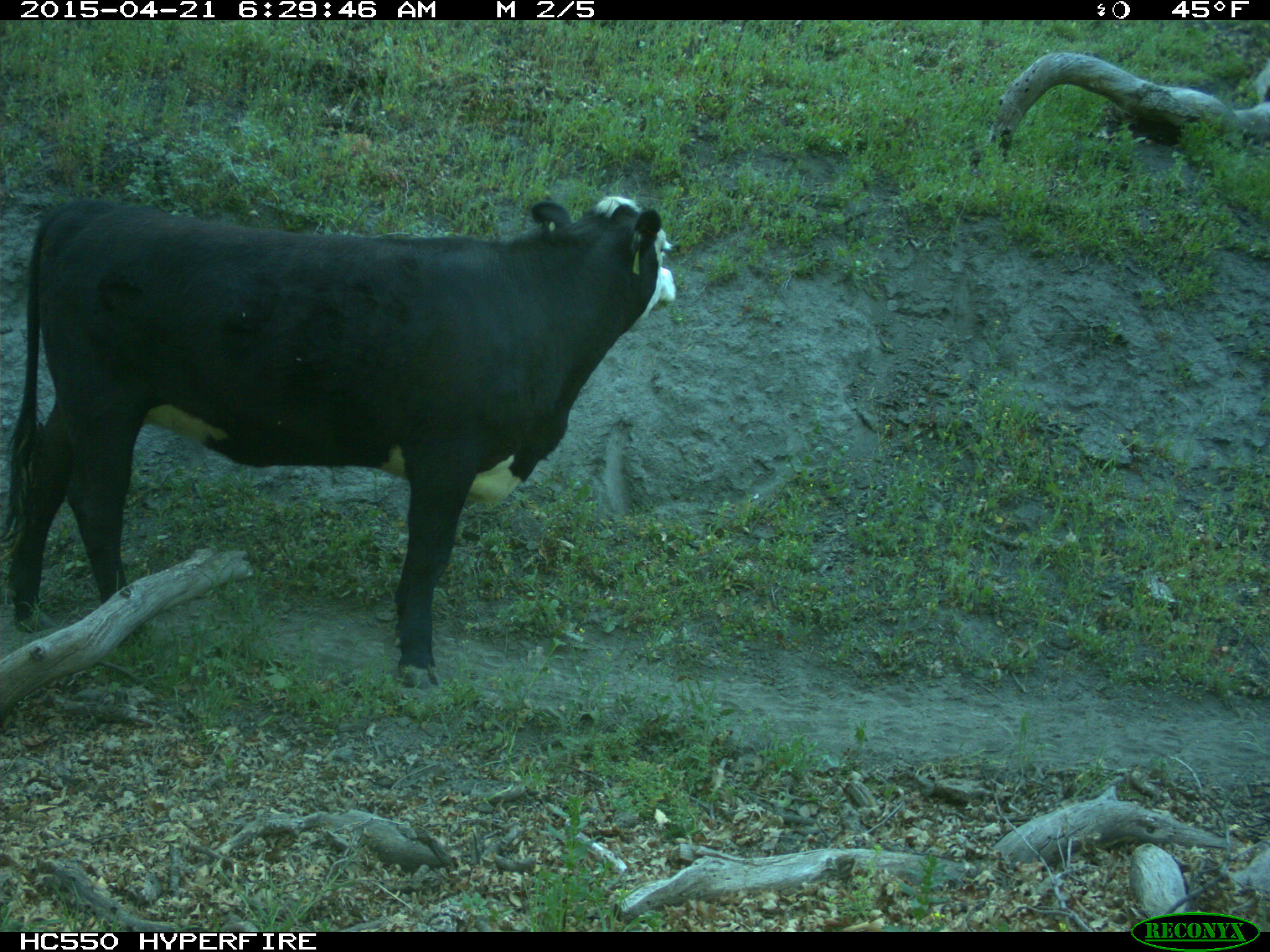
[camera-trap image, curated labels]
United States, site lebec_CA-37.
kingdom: Animalia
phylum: Chordata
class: Mammalia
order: Artiodactyla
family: Bovidae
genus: Bos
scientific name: Bos taurus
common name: domestic cow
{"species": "Bos taurus (domestic cow)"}